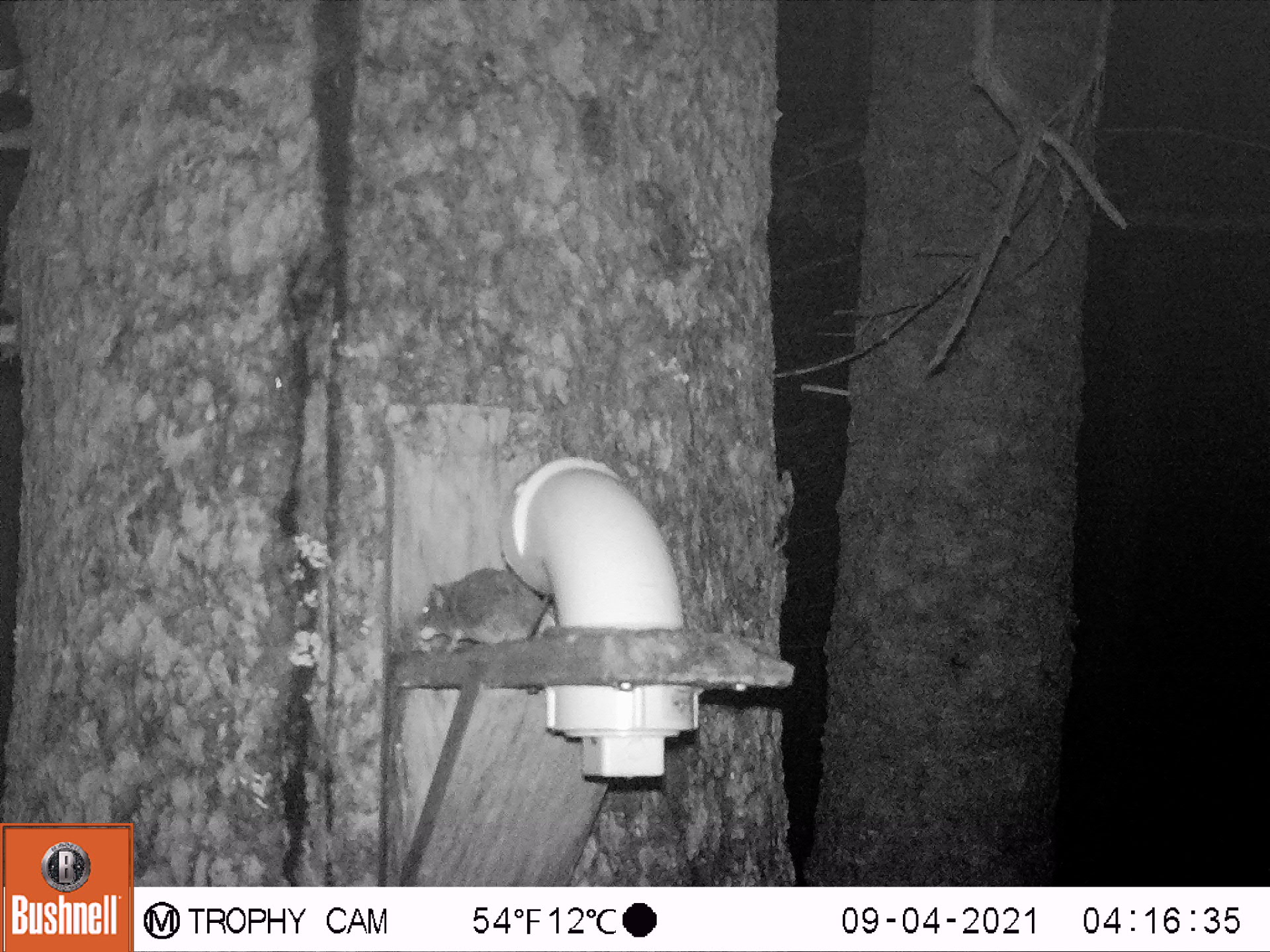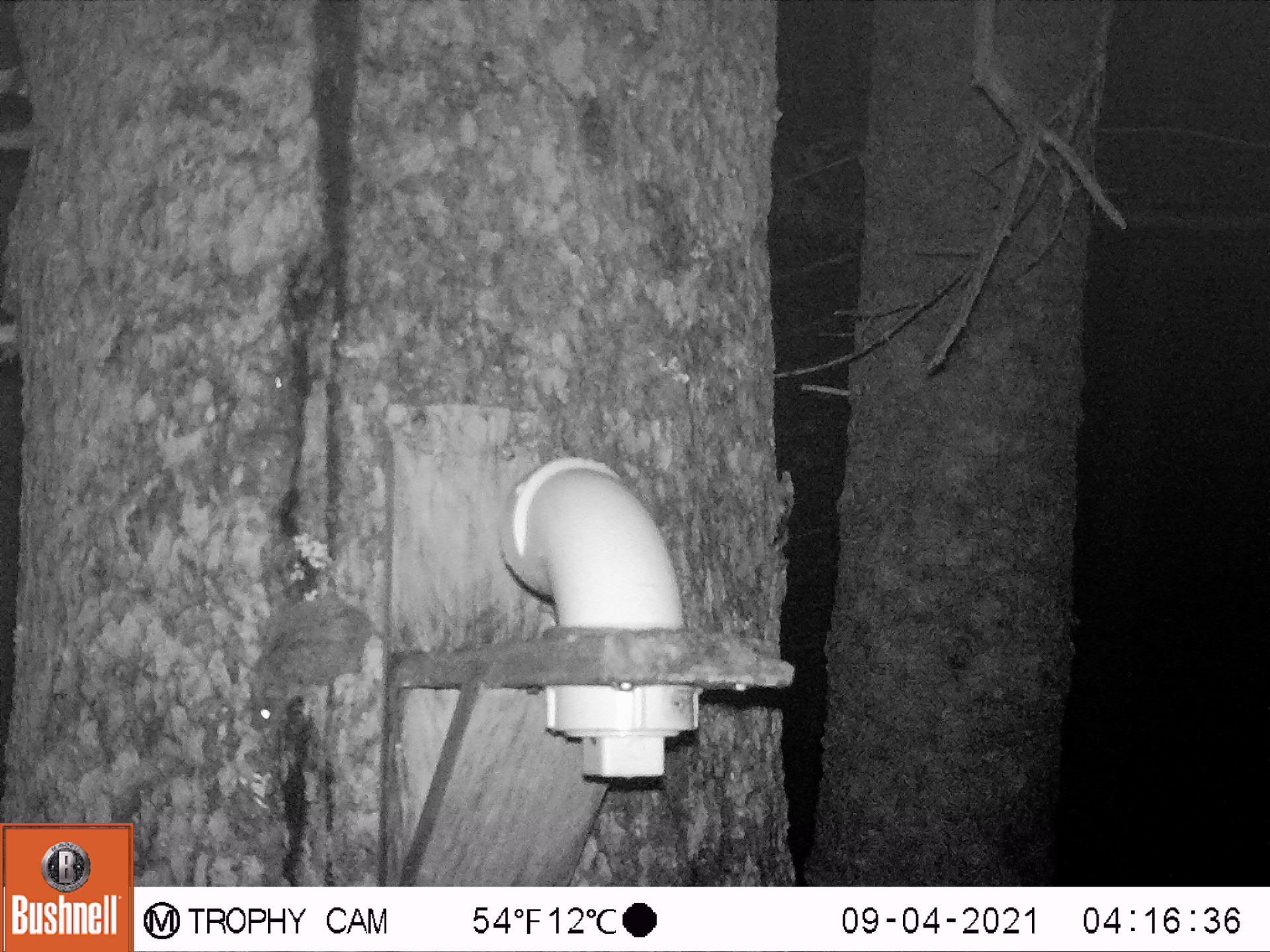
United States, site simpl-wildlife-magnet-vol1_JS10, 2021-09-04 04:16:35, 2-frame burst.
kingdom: Animalia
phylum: Chordata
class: Mammalia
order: Rodentia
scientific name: Rodentia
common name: mouse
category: mouse sp.